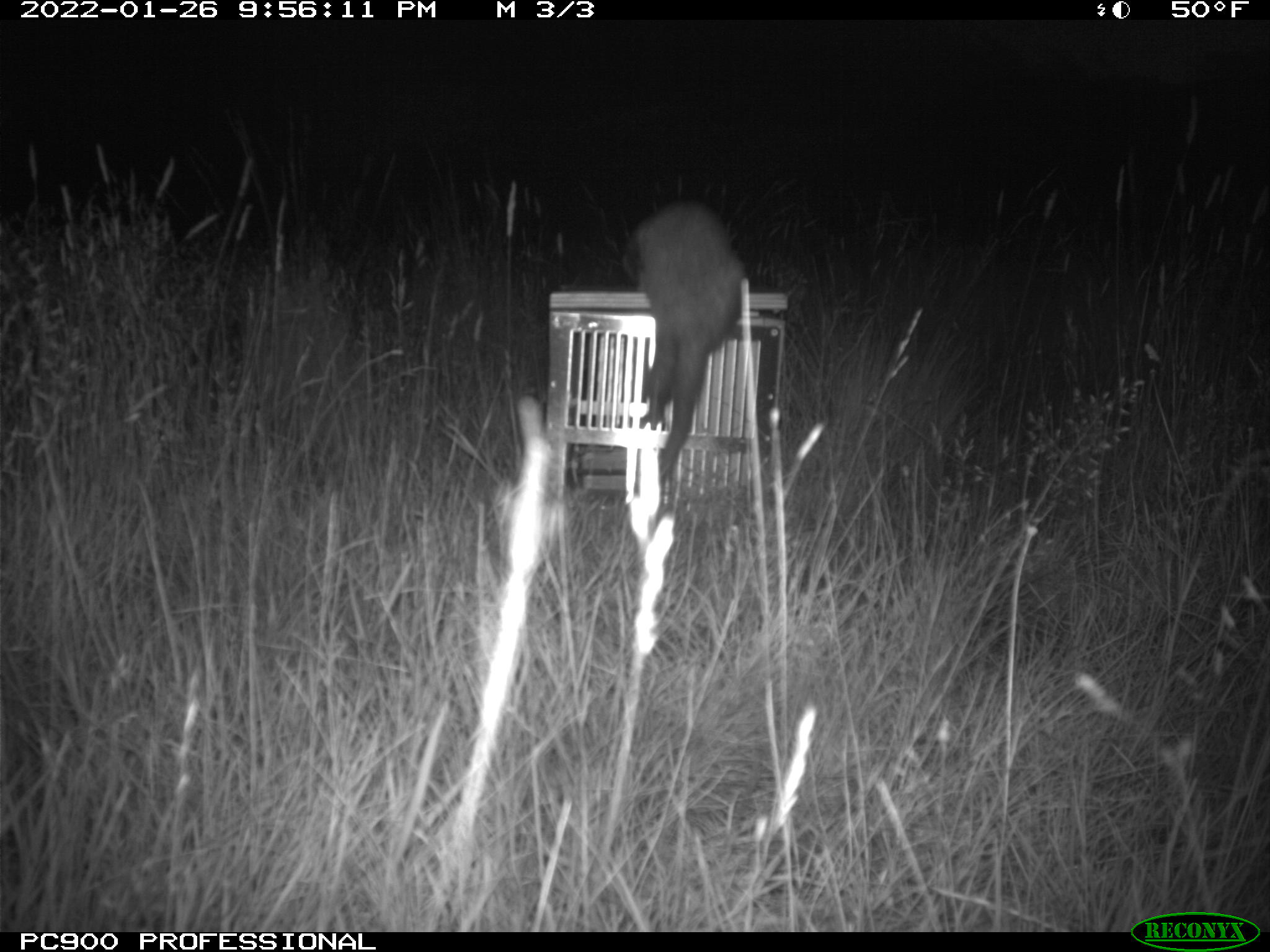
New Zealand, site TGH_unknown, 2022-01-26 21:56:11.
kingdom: Animalia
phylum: Chordata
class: Mammalia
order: Carnivora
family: Mustelidae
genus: Mustela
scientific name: Mustela furo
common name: ferret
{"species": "ferret (Mustela furo)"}